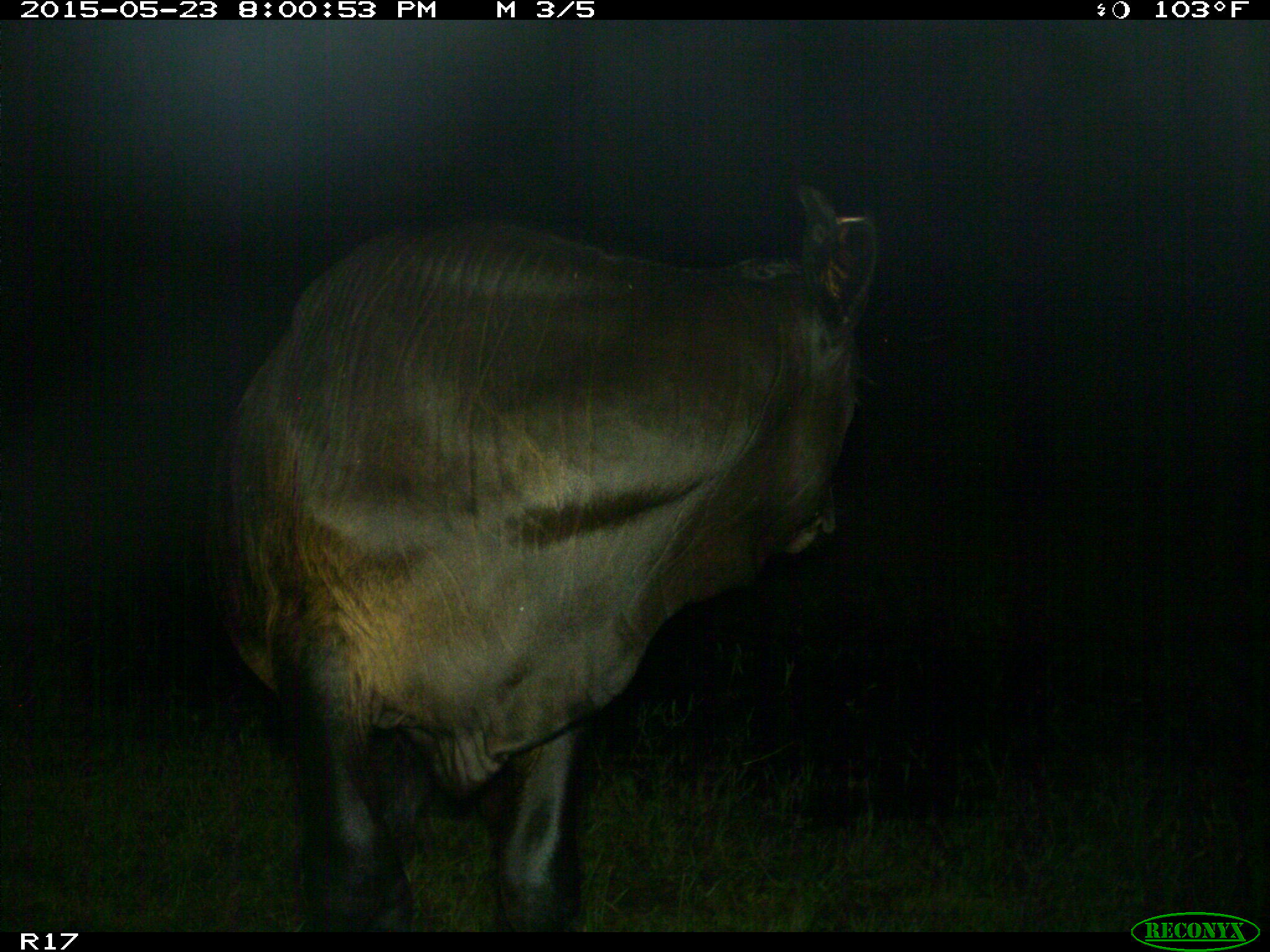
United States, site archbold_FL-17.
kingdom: Animalia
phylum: Chordata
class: Mammalia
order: Artiodactyla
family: Bovidae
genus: Bos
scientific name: Bos taurus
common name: domestic cow